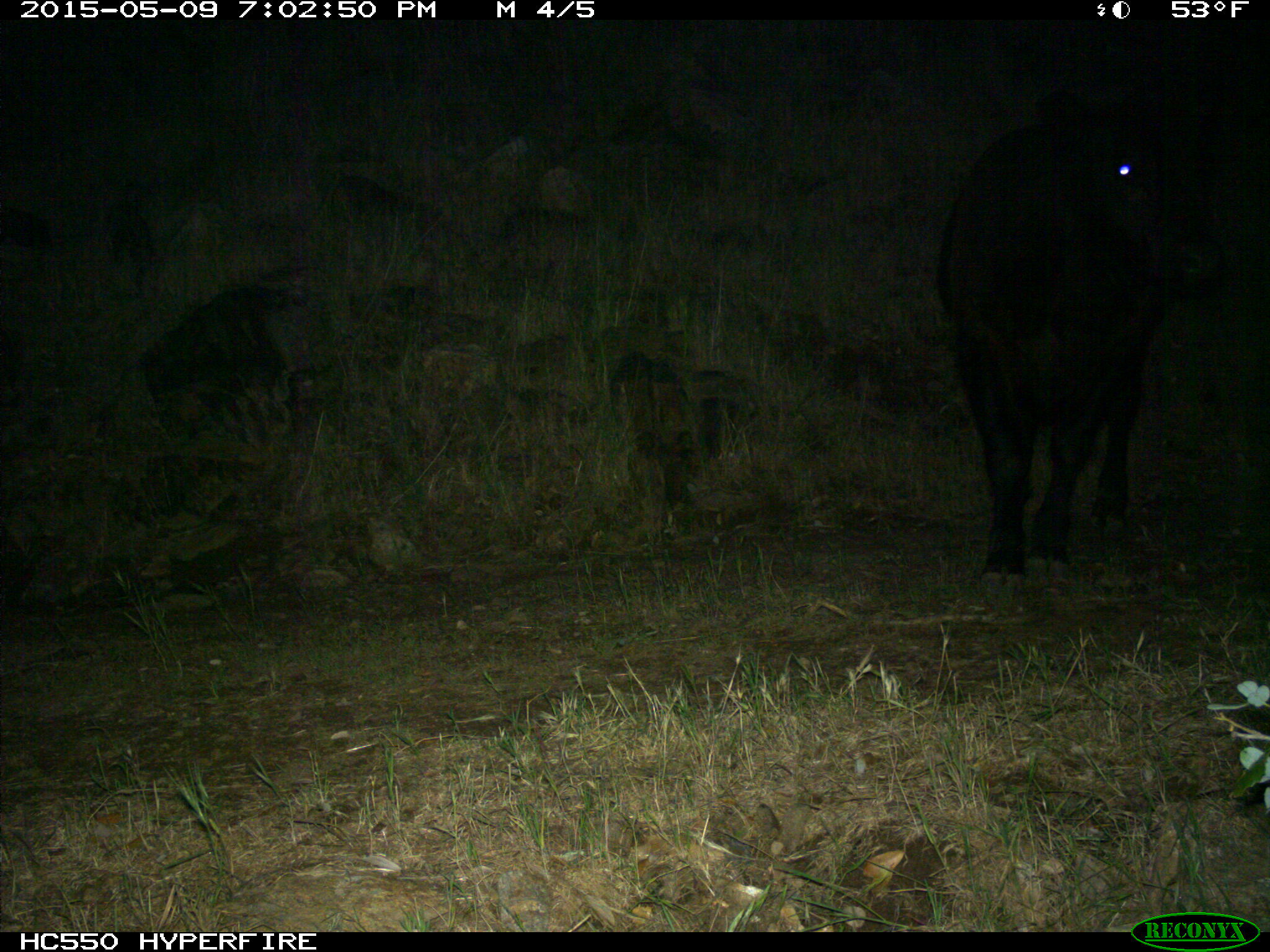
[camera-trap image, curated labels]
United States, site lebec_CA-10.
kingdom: Animalia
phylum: Chordata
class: Mammalia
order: Artiodactyla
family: Bovidae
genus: Bos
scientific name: Bos taurus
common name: domestic cow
Bos taurus (domestic cow).